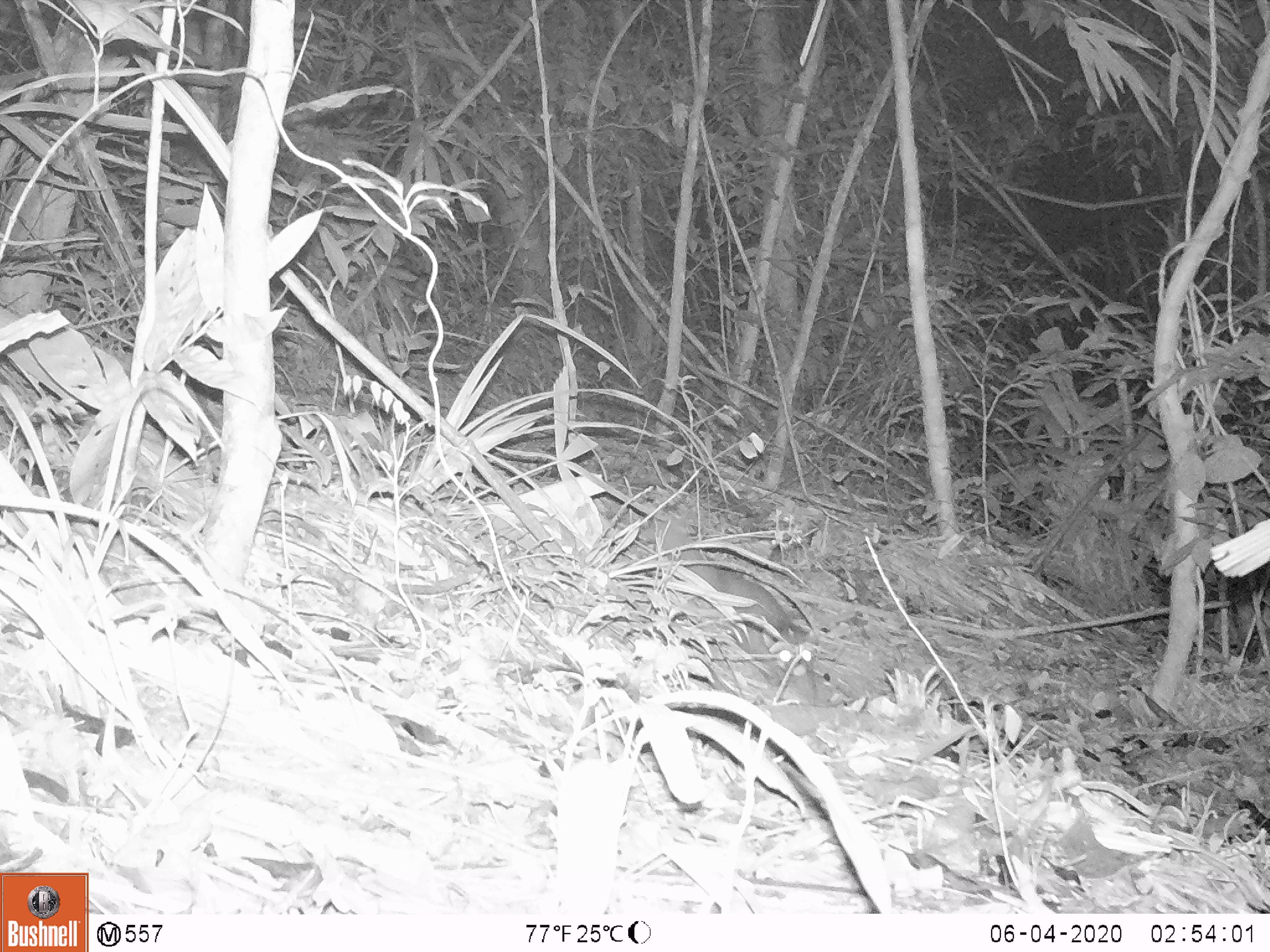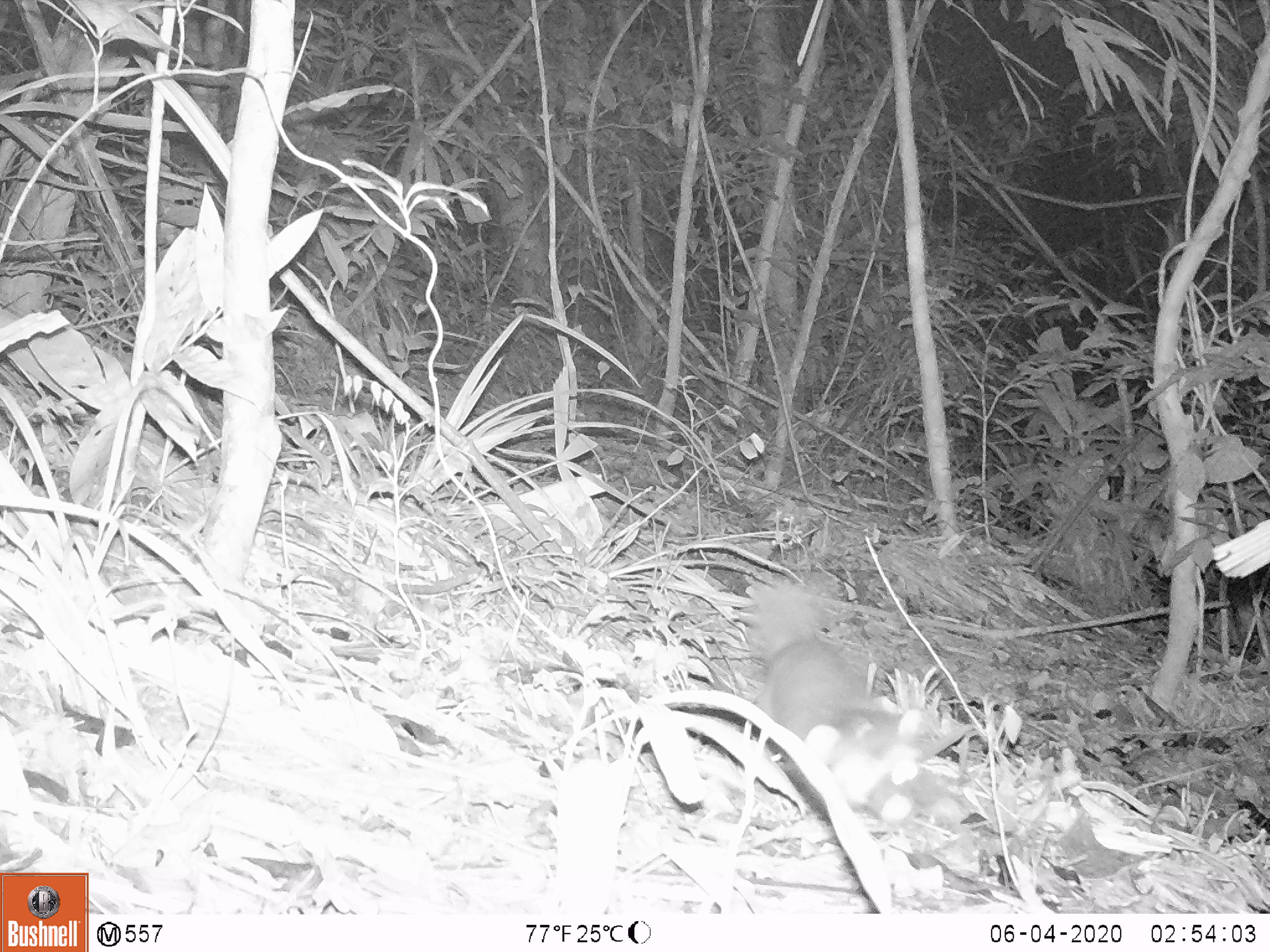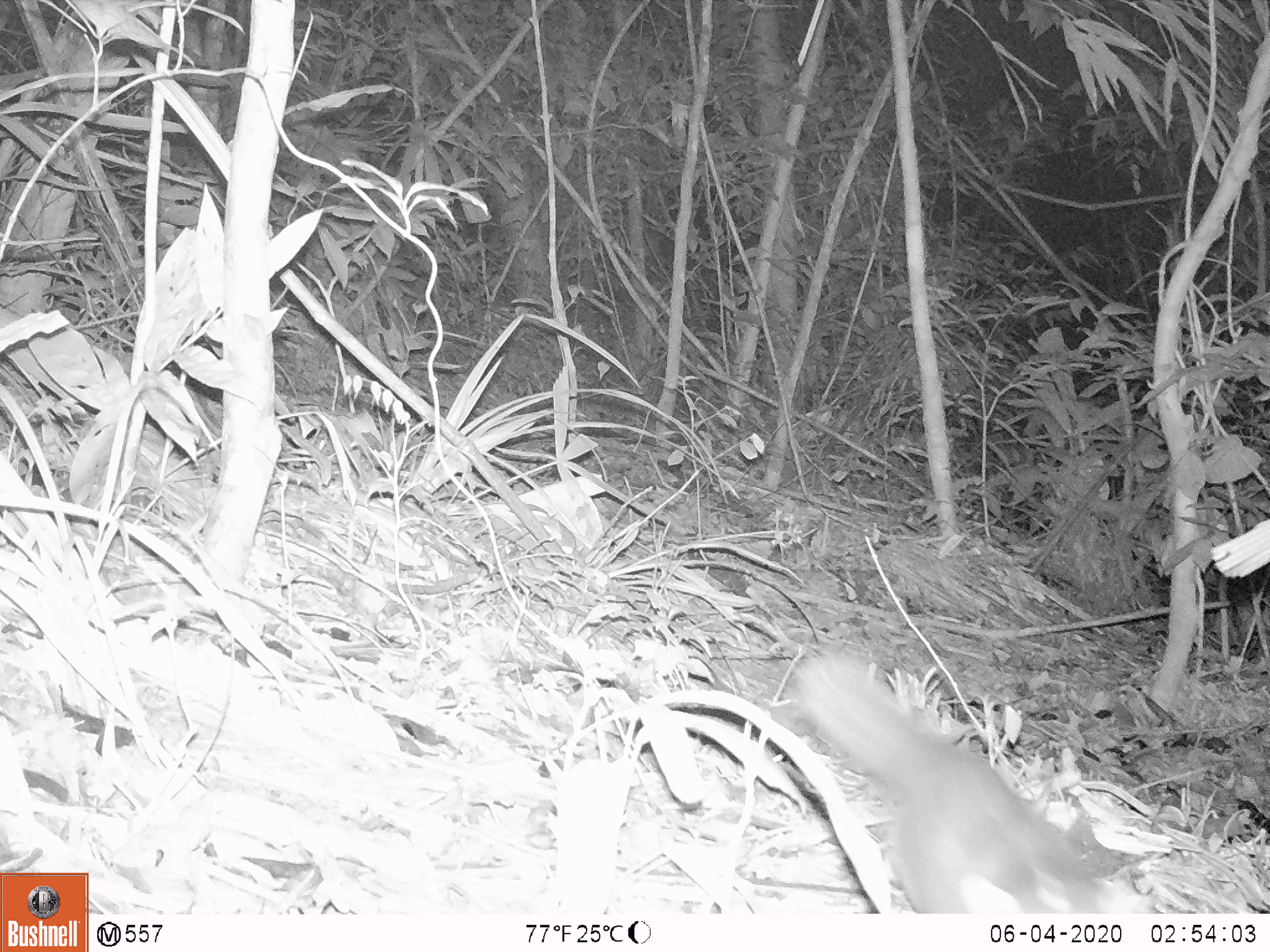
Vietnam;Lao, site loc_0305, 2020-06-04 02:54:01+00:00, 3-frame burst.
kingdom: Animalia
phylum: Chordata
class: Mammalia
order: Carnivora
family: Mustelidae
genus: Melogale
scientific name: Melogale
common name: ferret badger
Ferret badger (Melogale). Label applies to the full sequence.